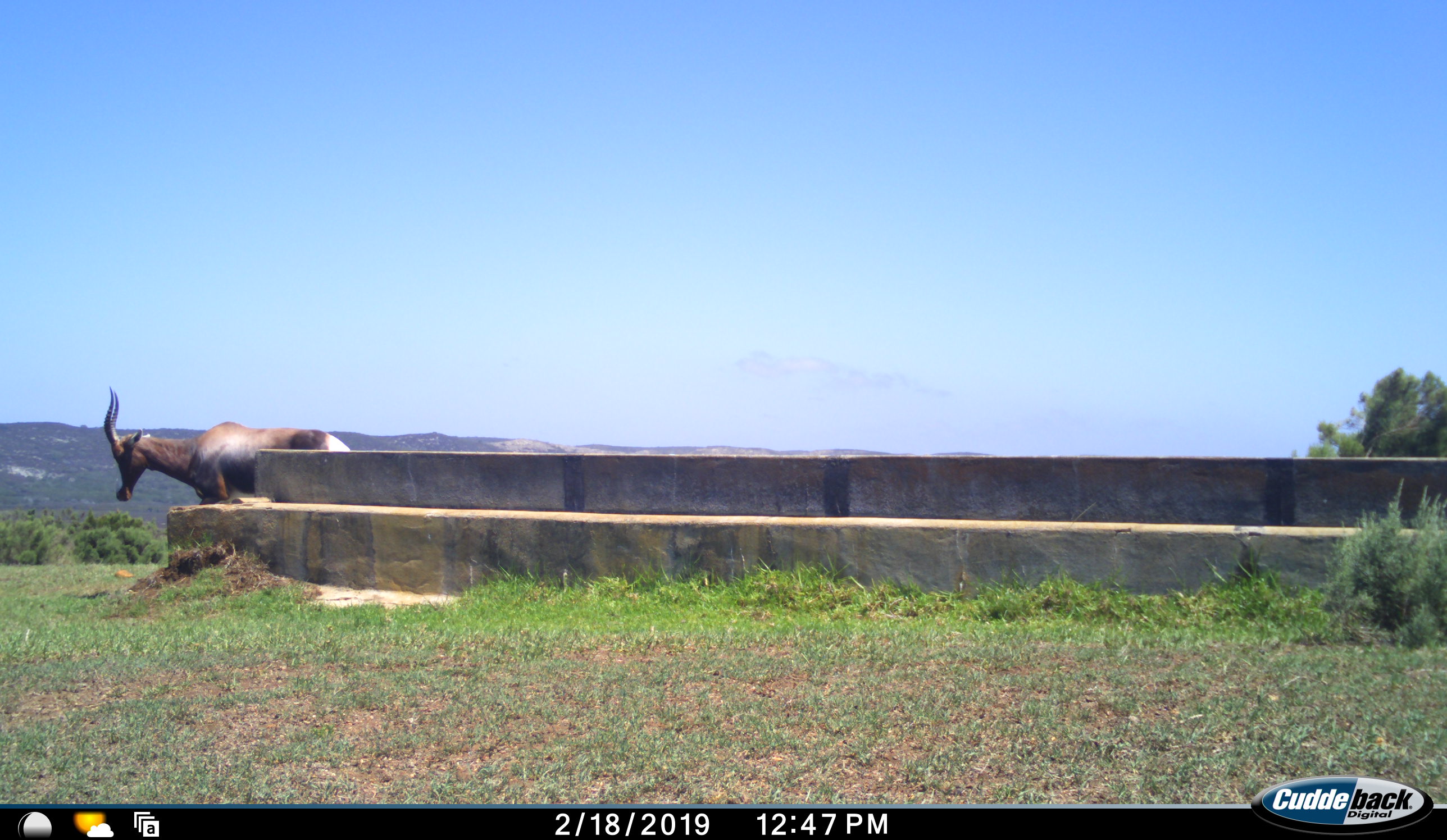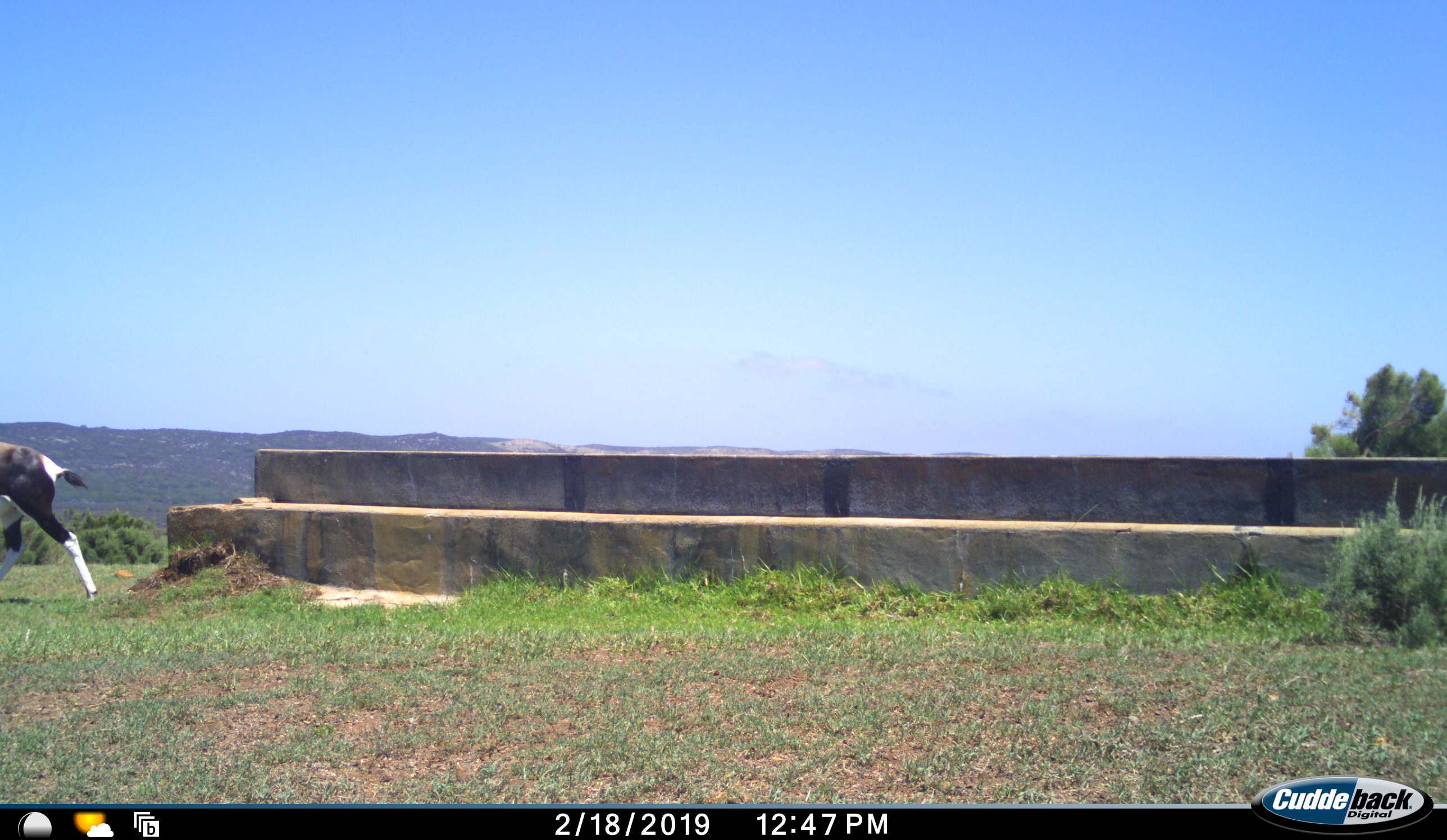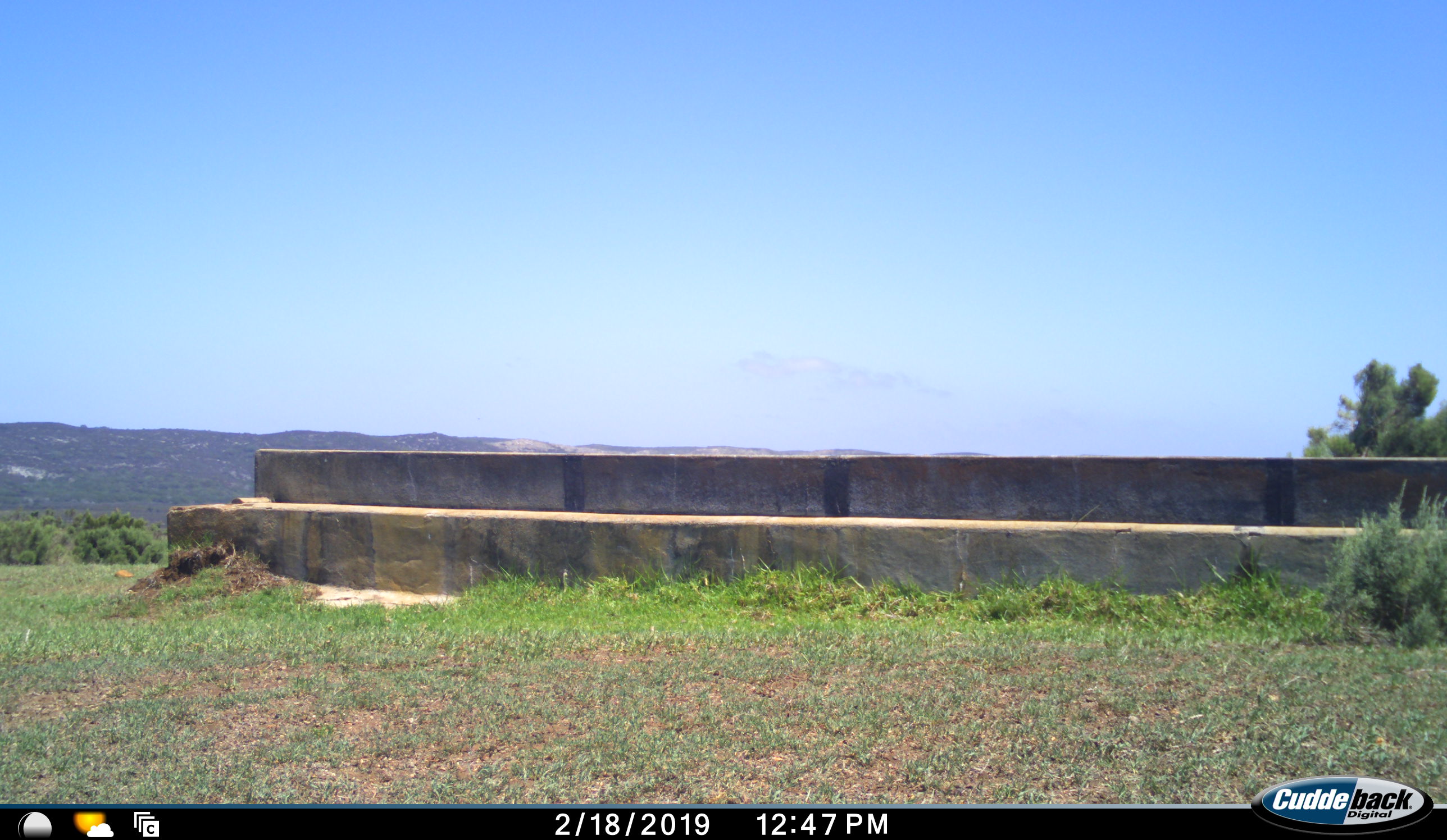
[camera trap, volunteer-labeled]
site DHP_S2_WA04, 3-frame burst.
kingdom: Animalia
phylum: Chordata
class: Mammalia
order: Artiodactyla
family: Bovidae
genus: Damaliscus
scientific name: Damaliscus pygargus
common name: bontebok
Bontebok (Damaliscus pygargus), count 1. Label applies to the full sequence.